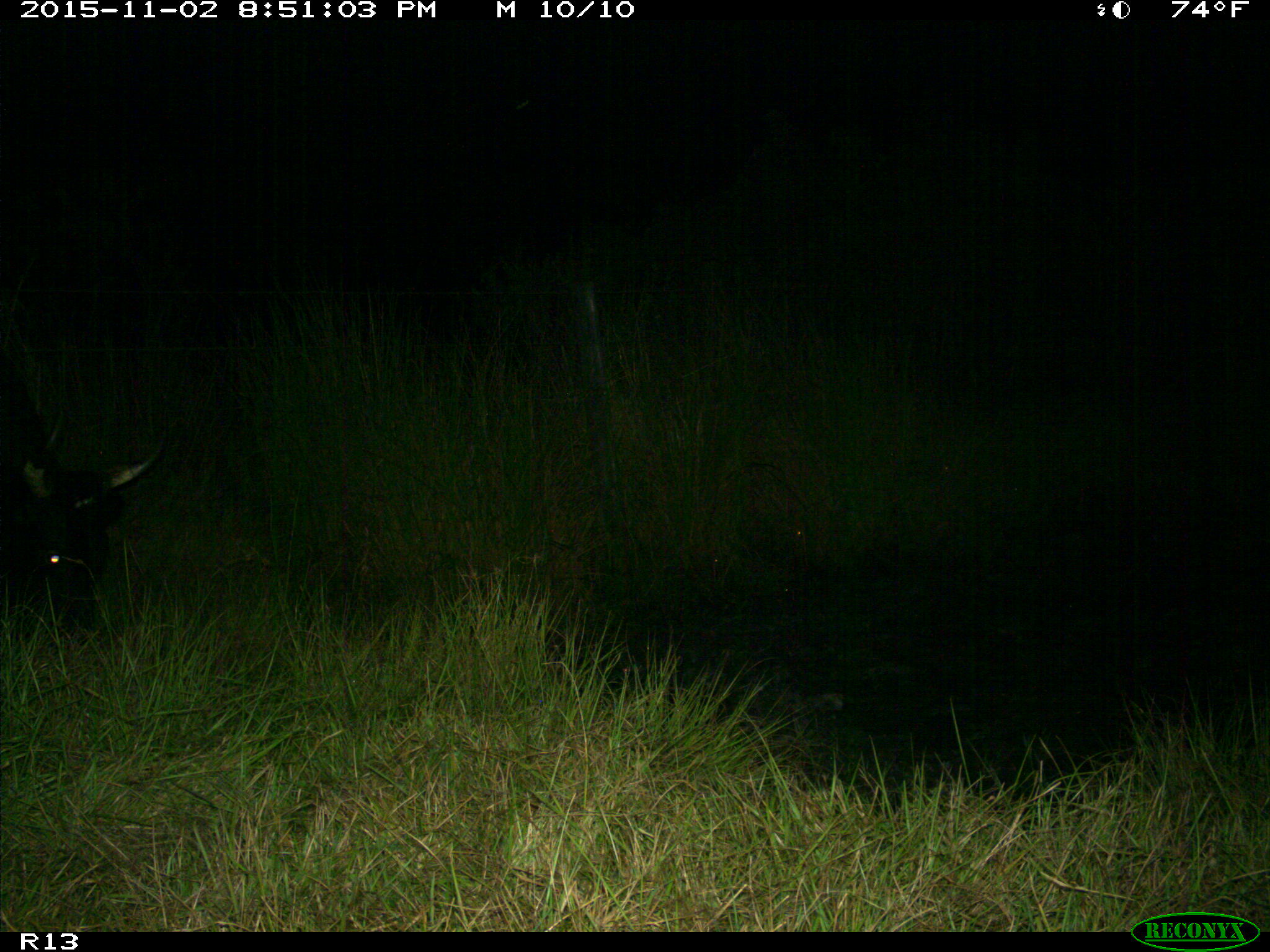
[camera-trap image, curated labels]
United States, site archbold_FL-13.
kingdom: Animalia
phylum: Chordata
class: Mammalia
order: Artiodactyla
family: Bovidae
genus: Bos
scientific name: Bos taurus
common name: domestic cow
Bos taurus (domestic cow).